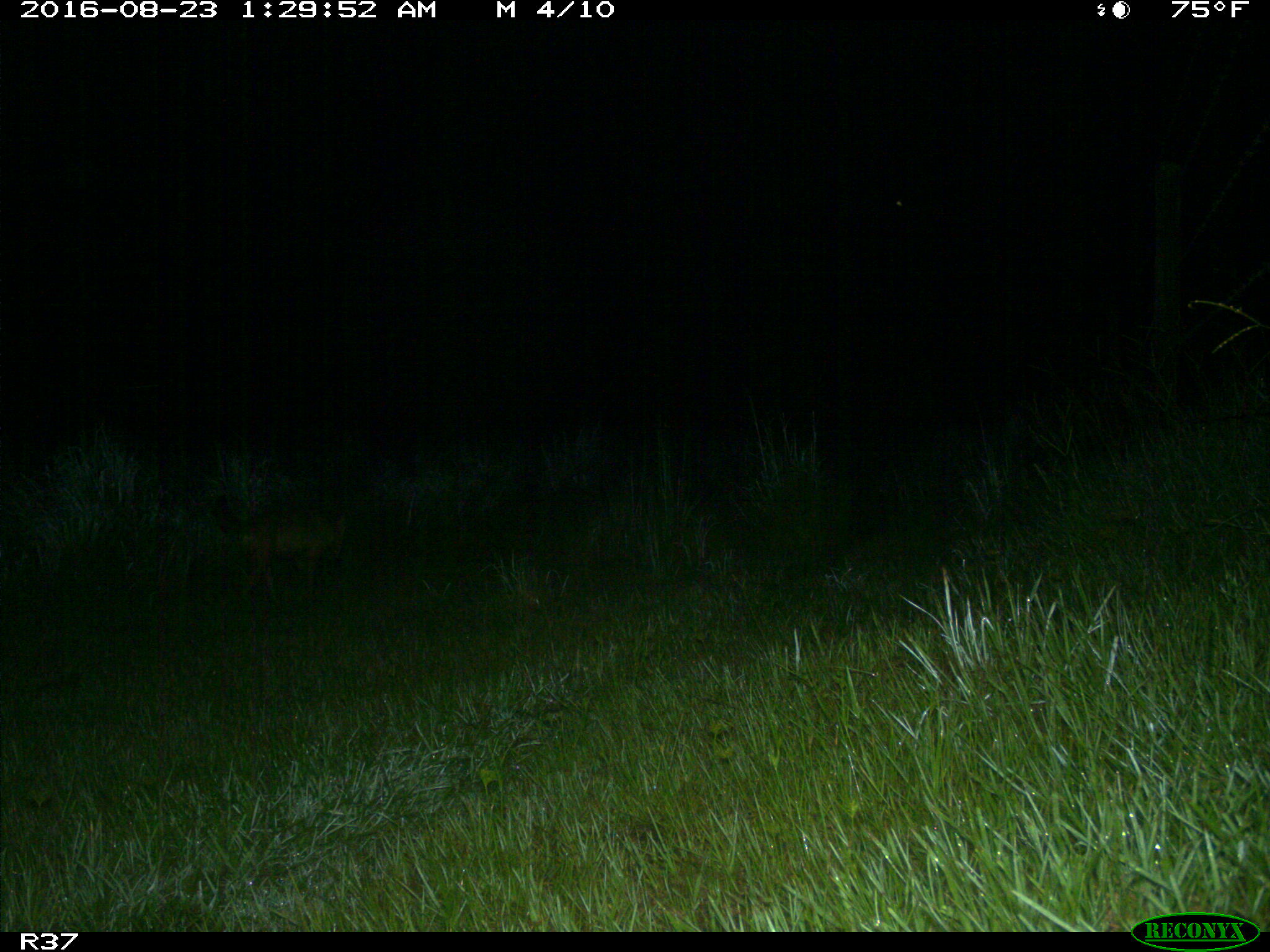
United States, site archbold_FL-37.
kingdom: Animalia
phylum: Chordata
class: Mammalia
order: Carnivora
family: Canidae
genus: Canis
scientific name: Canis latrans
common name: coyote